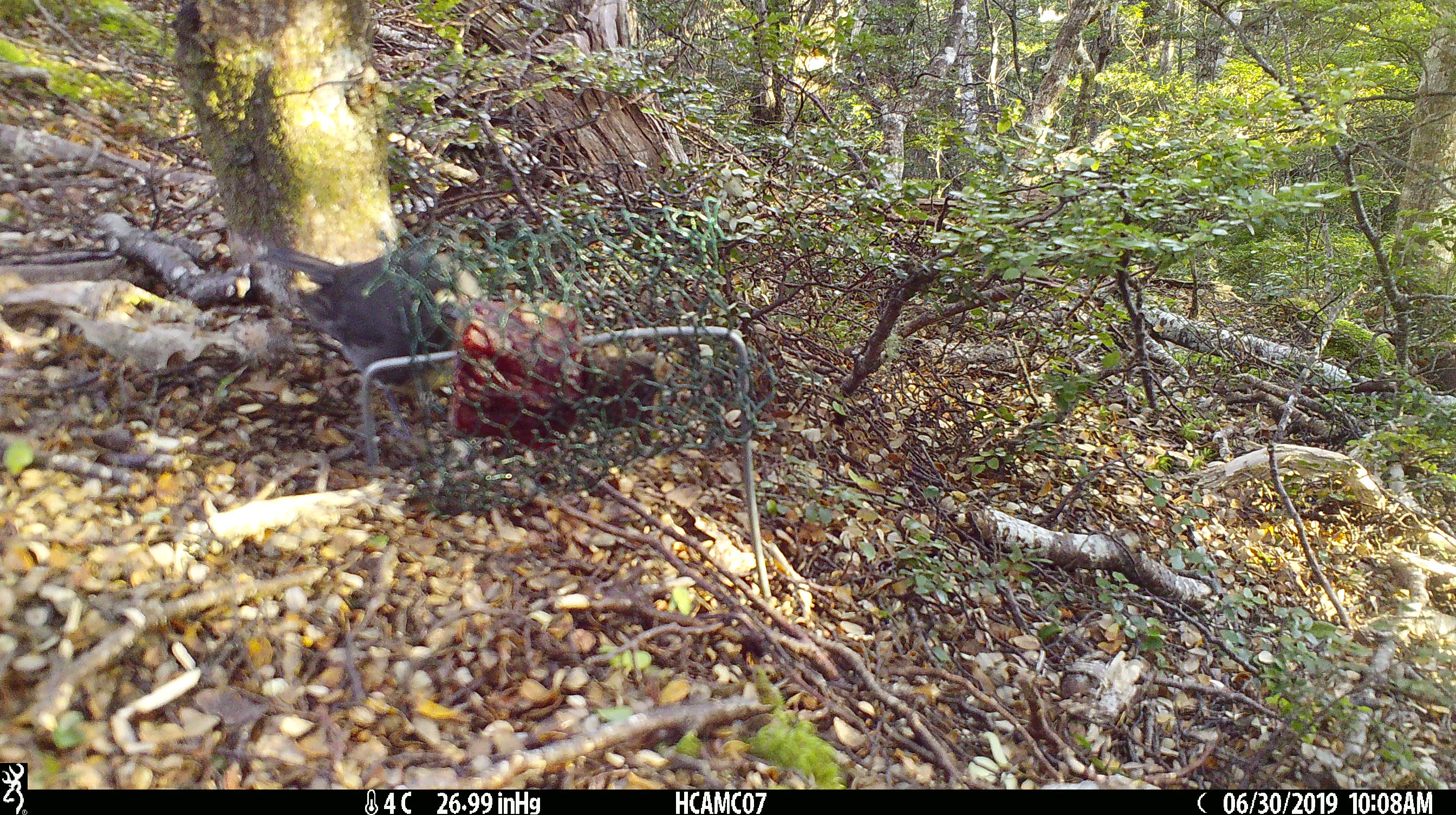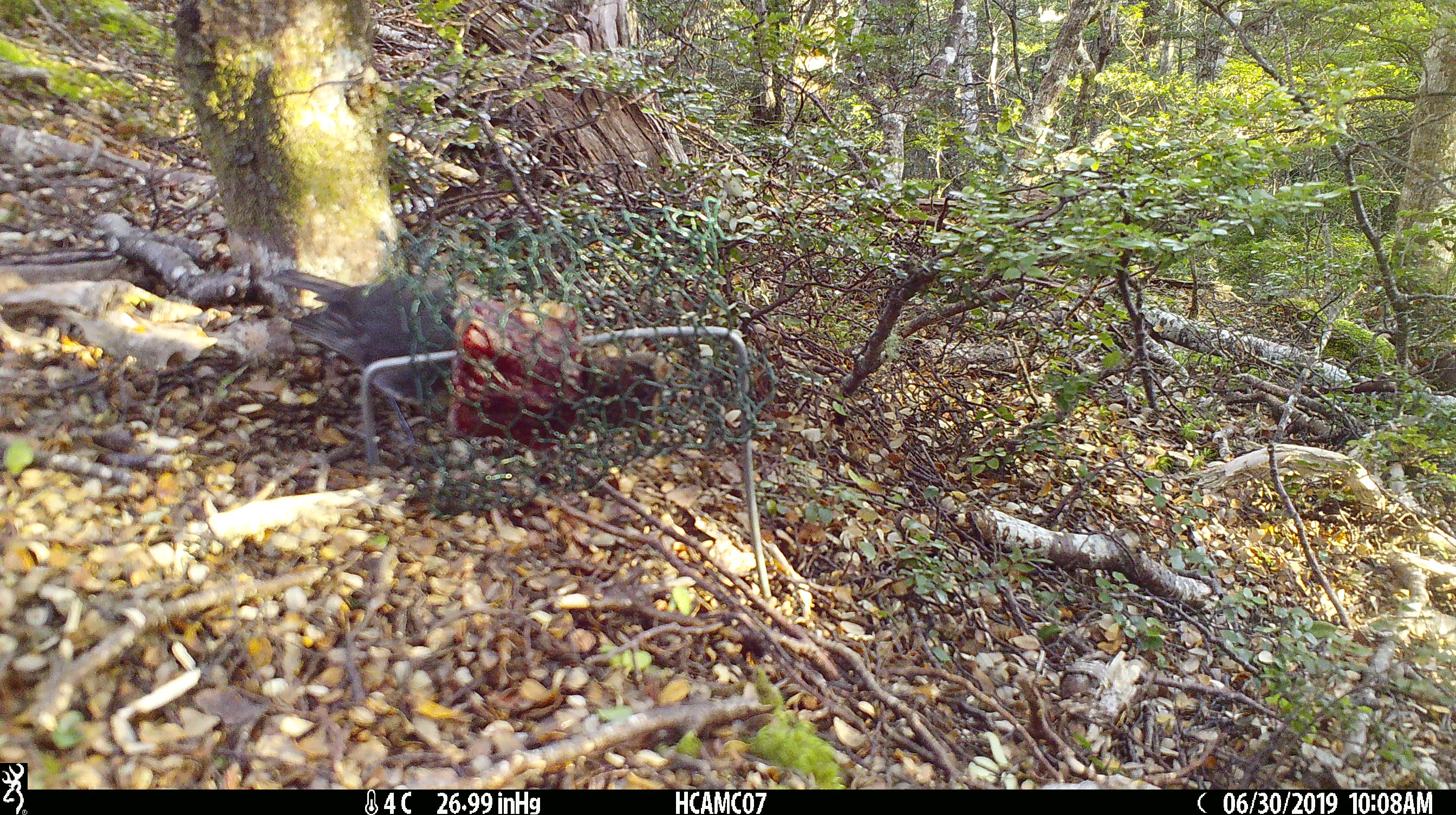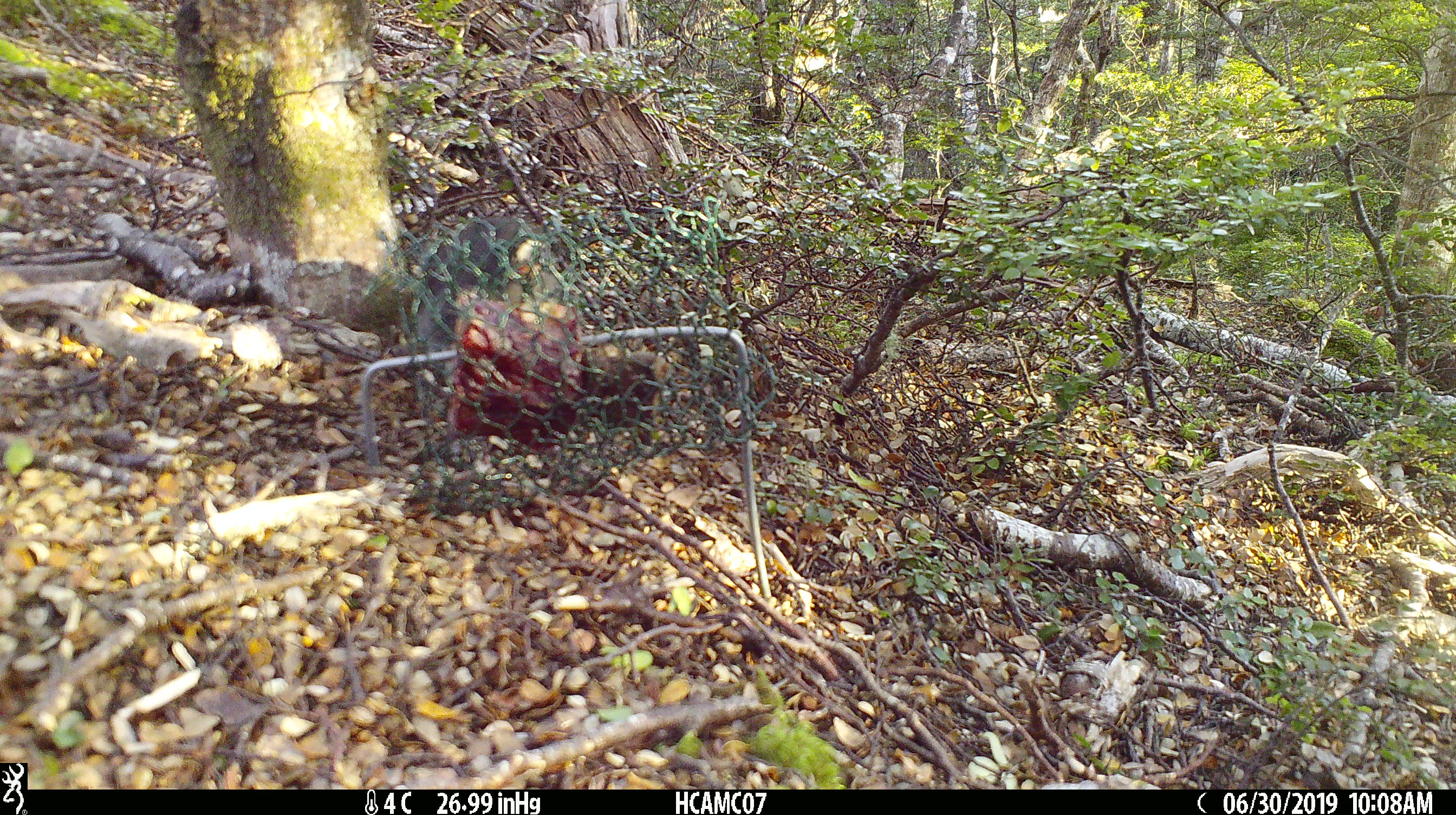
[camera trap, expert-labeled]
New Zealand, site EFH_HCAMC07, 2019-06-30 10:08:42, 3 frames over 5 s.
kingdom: Animalia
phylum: Chordata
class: Aves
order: Passeriformes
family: Petroicidae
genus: Petroica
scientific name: Petroica australis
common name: new zealand robin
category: robin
Robin (new zealand robin) (Petroica australis).